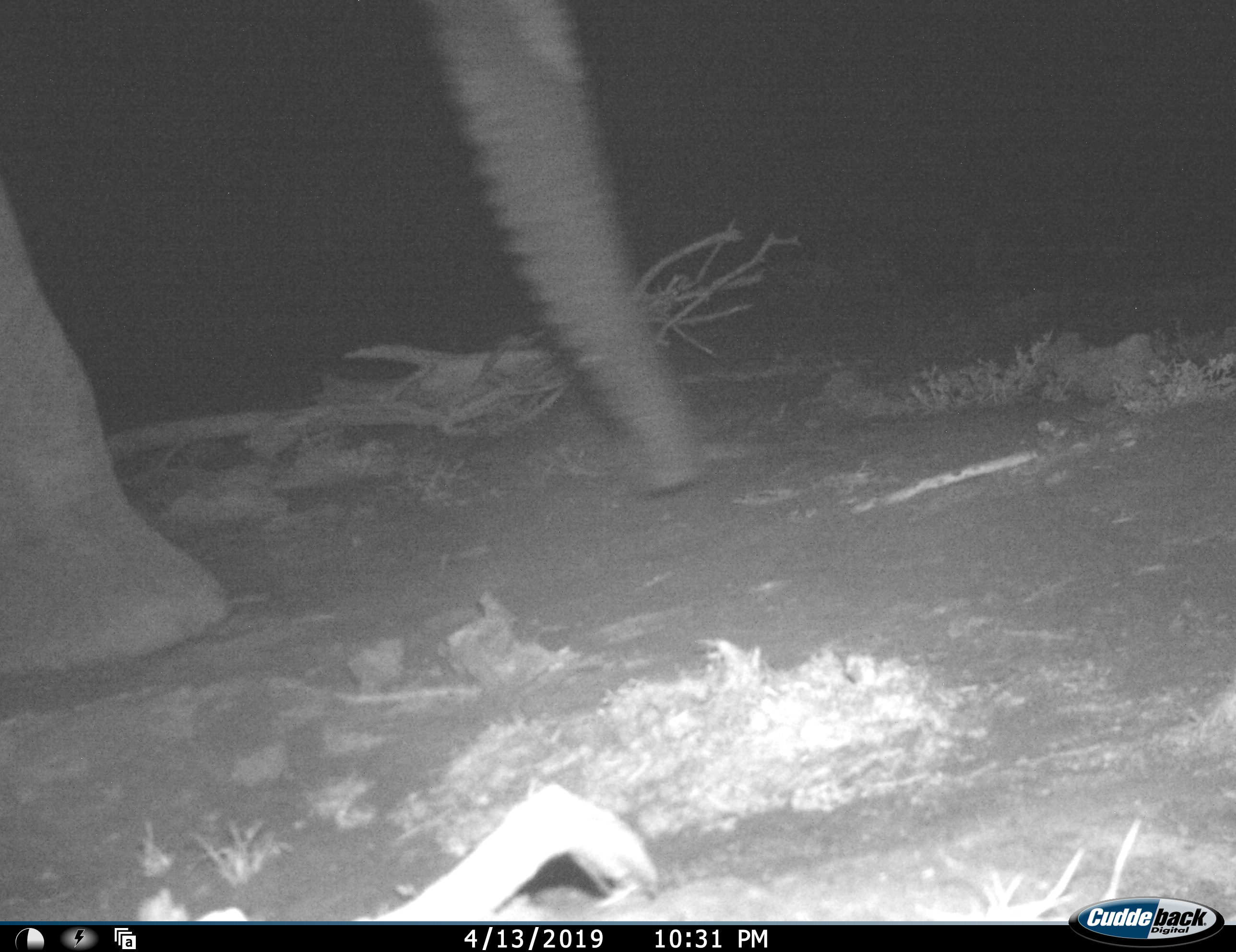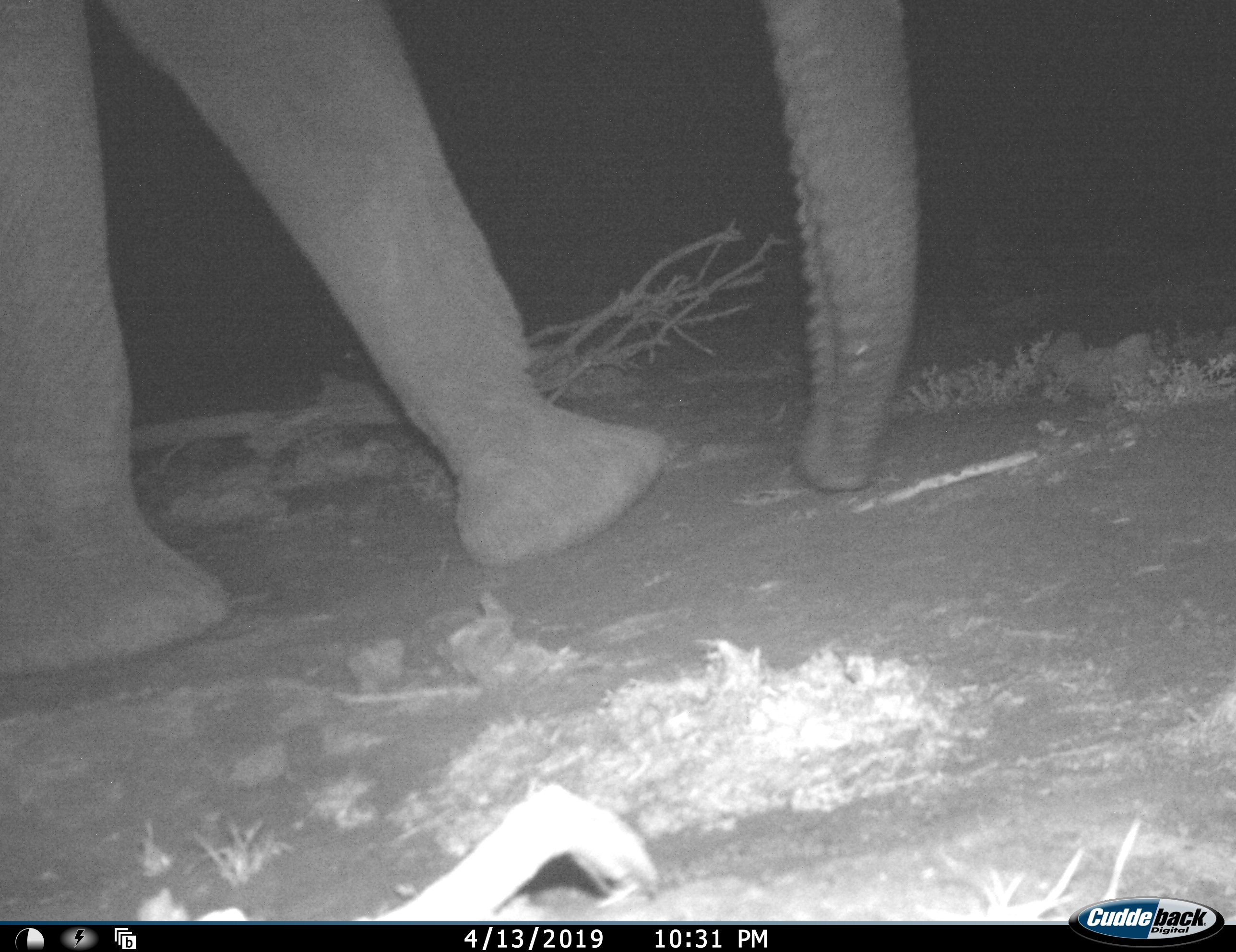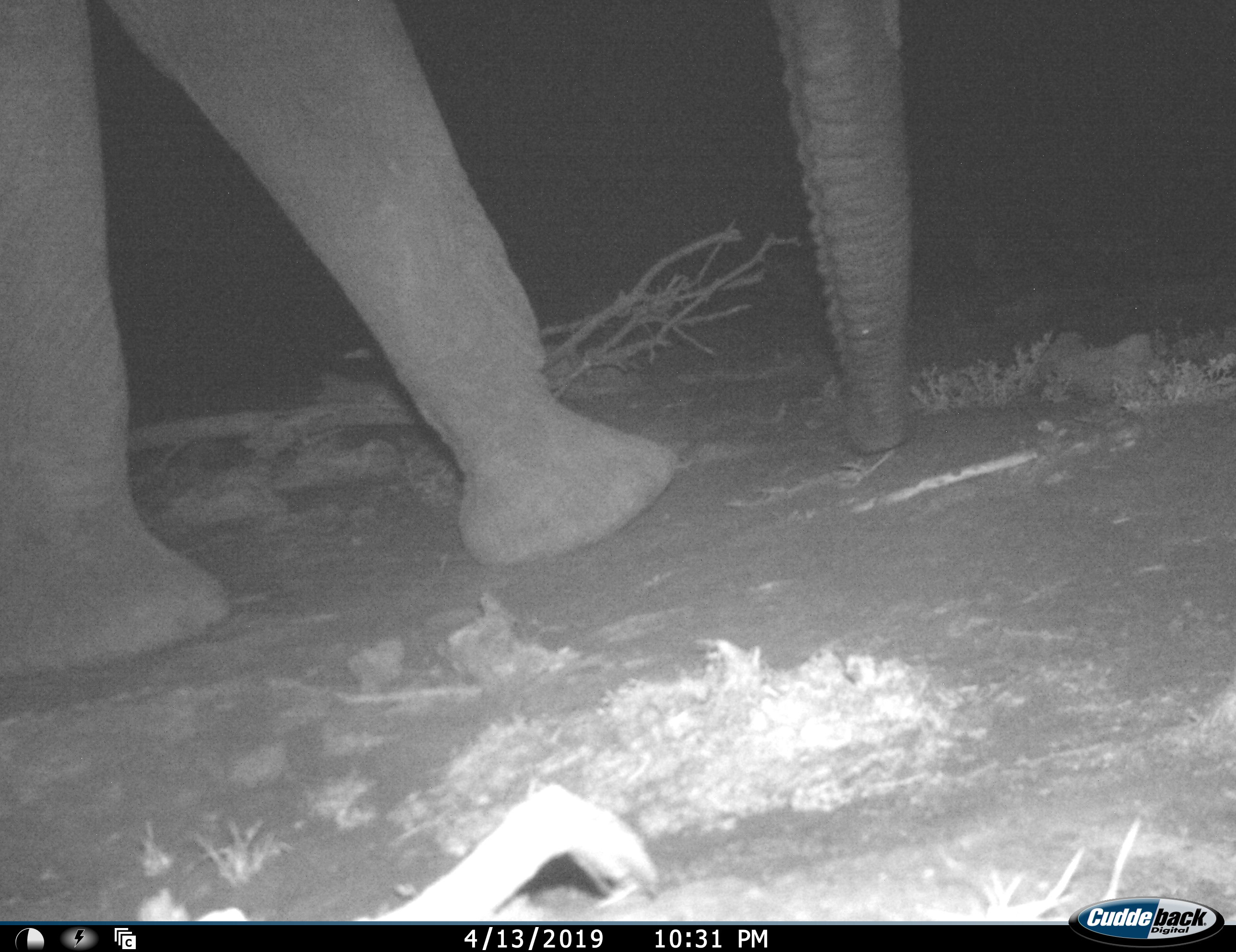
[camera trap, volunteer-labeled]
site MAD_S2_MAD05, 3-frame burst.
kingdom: Animalia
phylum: Chordata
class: Mammalia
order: Proboscidea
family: Elephantidae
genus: Loxodonta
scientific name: Loxodonta africana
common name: african bush elephant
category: elephant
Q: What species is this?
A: Elephant (african bush elephant) (Loxodonta africana).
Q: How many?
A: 1.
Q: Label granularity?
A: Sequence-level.